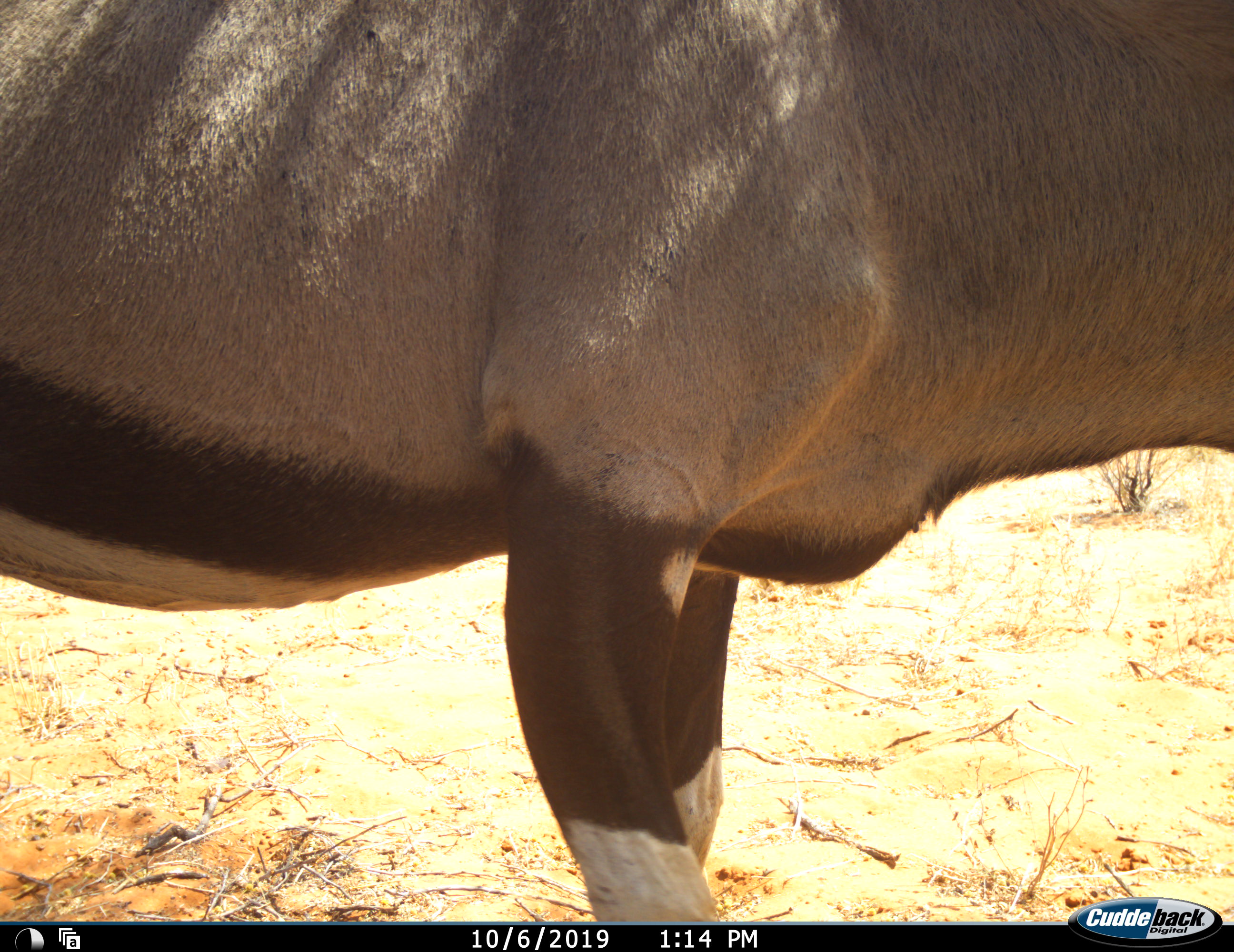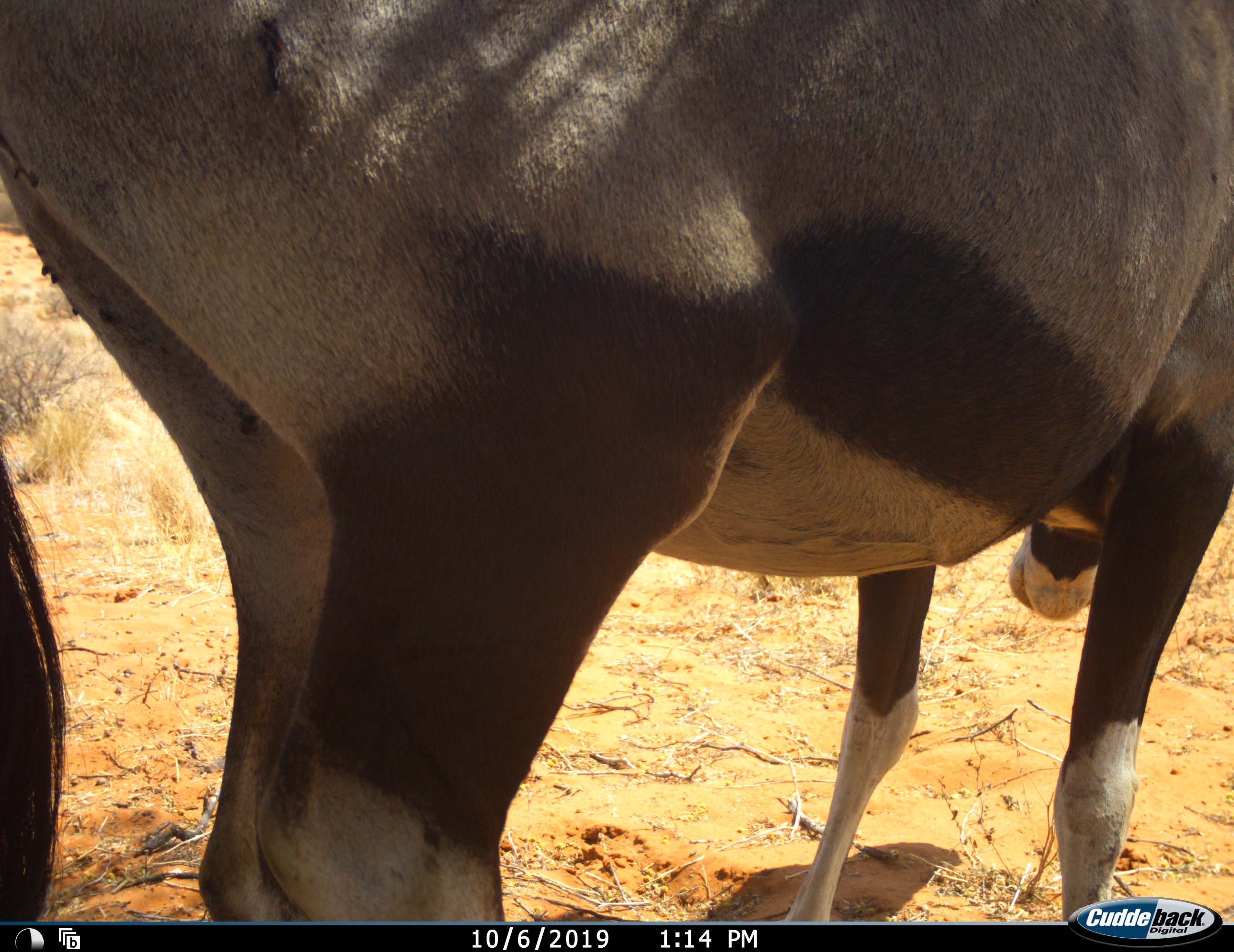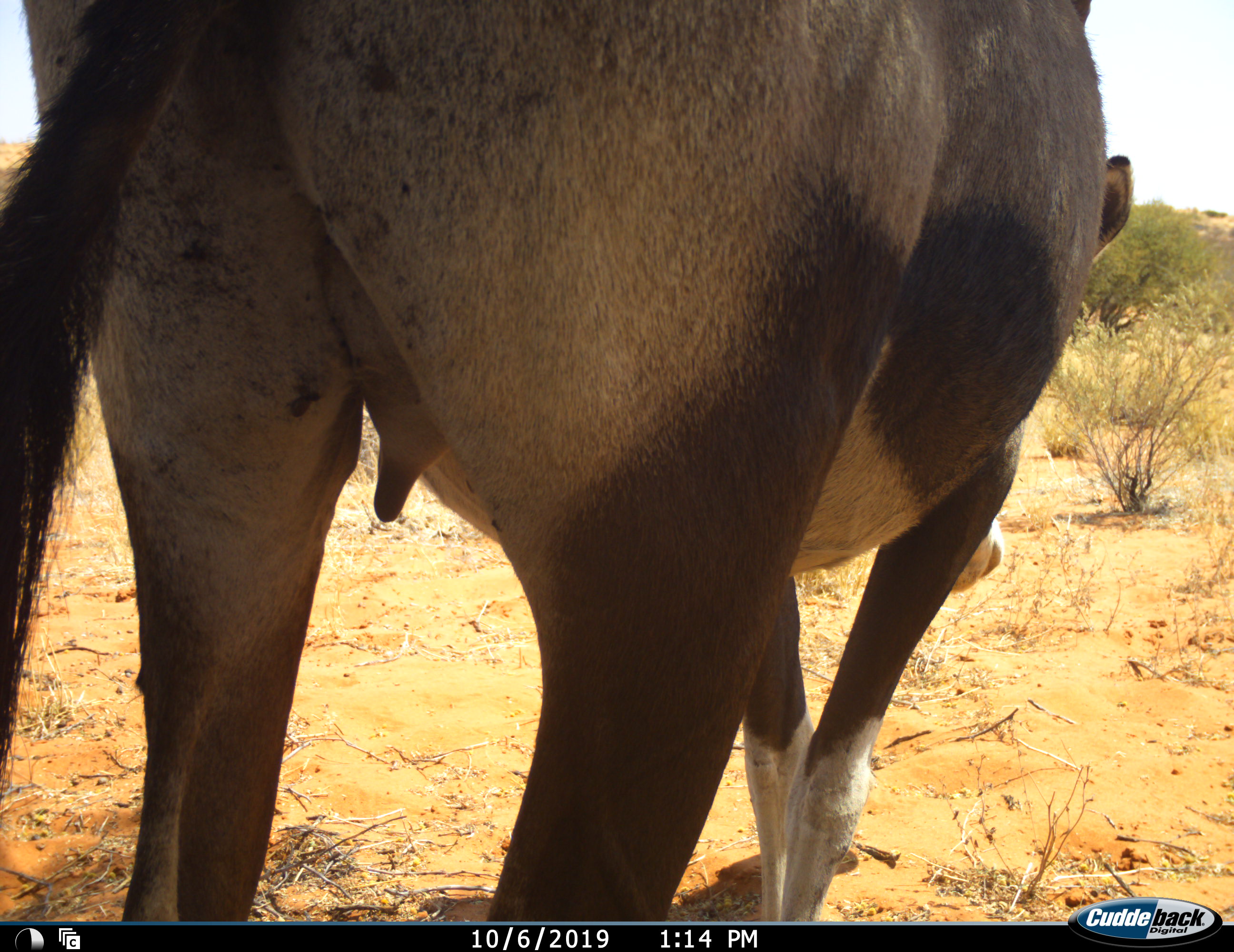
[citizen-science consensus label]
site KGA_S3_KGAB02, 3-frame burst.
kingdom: Animalia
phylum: Chordata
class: Mammalia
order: Artiodactyla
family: Bovidae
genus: Oryx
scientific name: Oryx gazella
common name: gemsbok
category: oryx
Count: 1.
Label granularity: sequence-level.